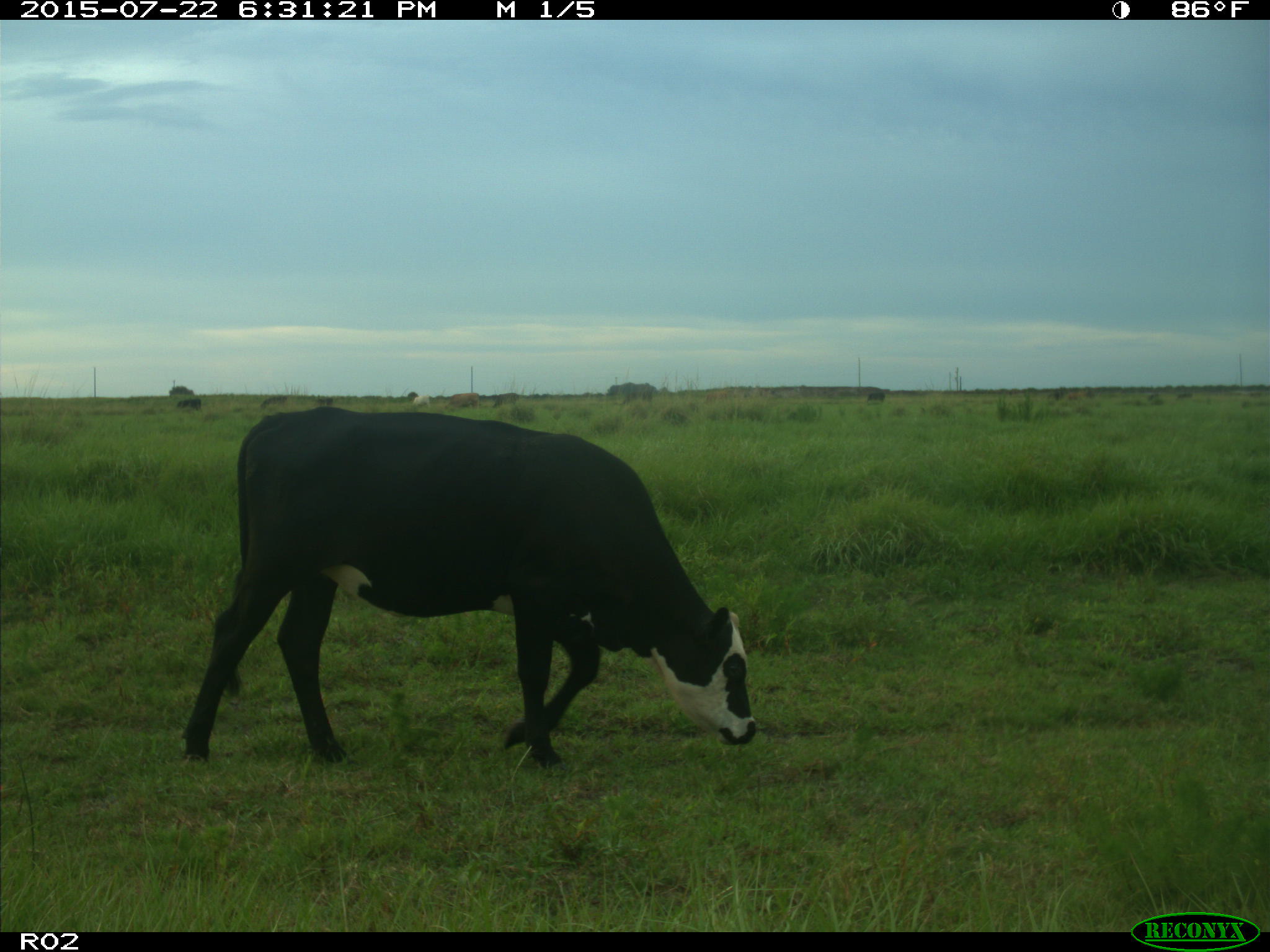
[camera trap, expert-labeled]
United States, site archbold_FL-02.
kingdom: Animalia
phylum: Chordata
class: Mammalia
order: Artiodactyla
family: Bovidae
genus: Bos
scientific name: Bos taurus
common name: domestic cow